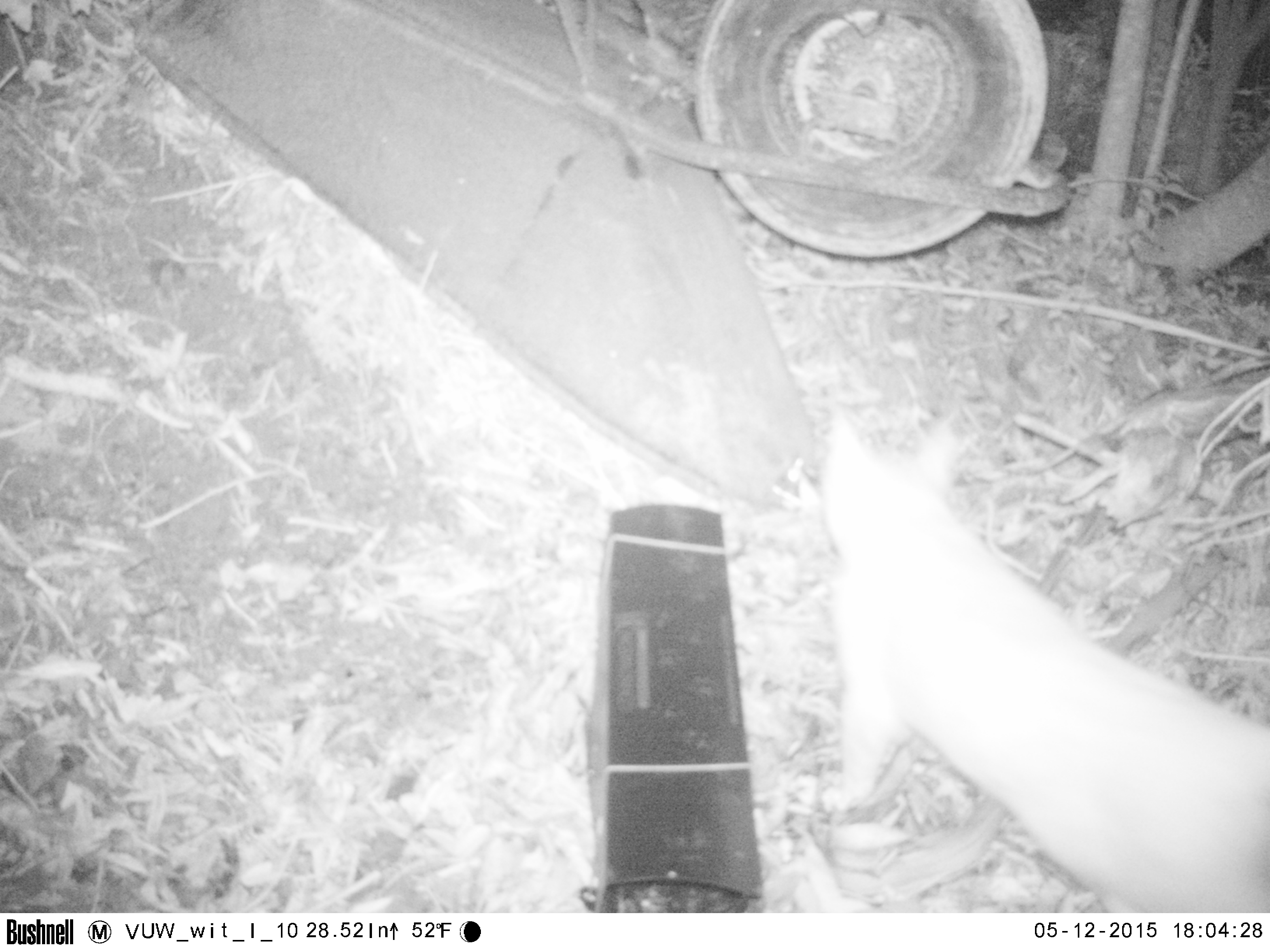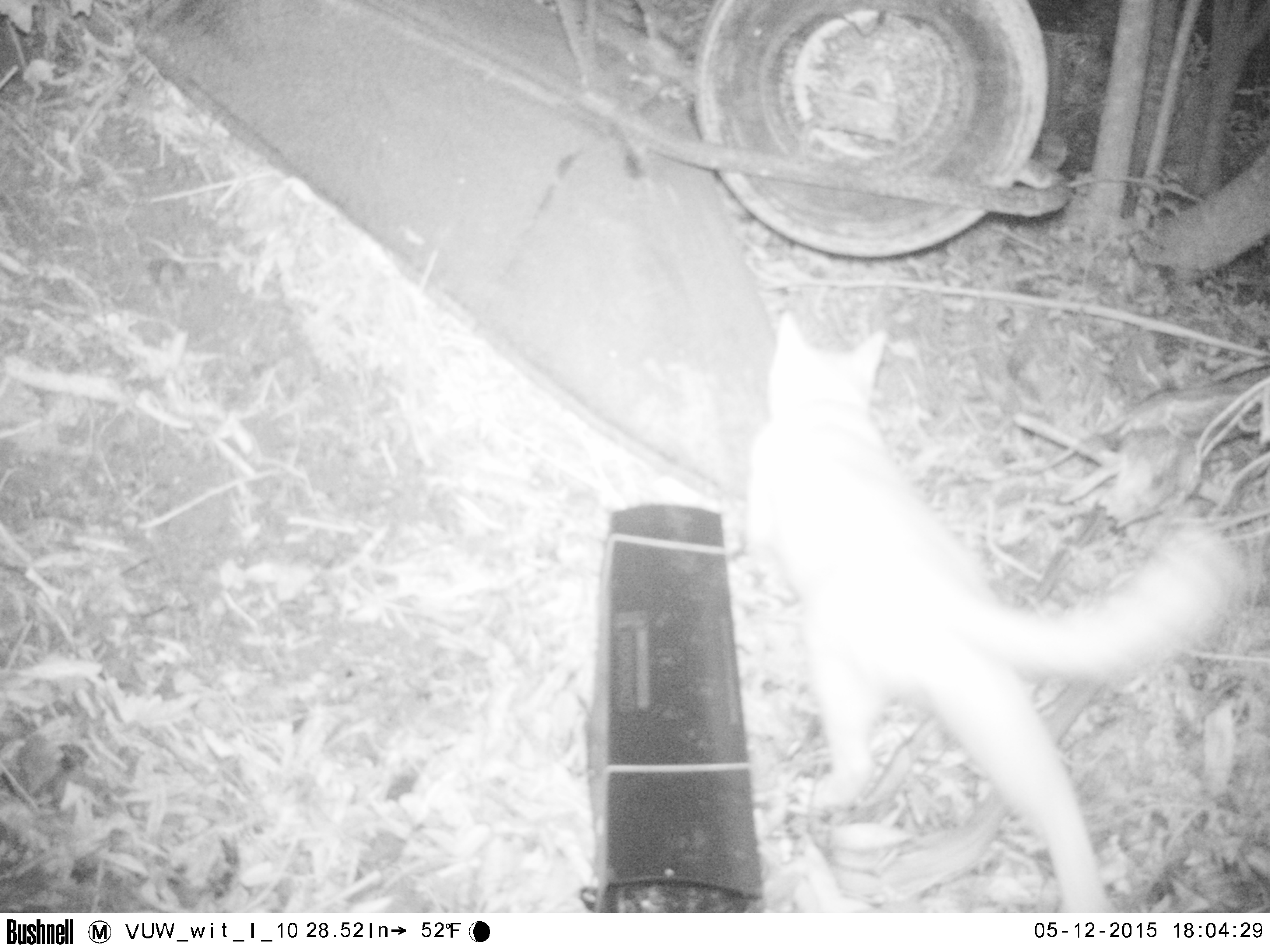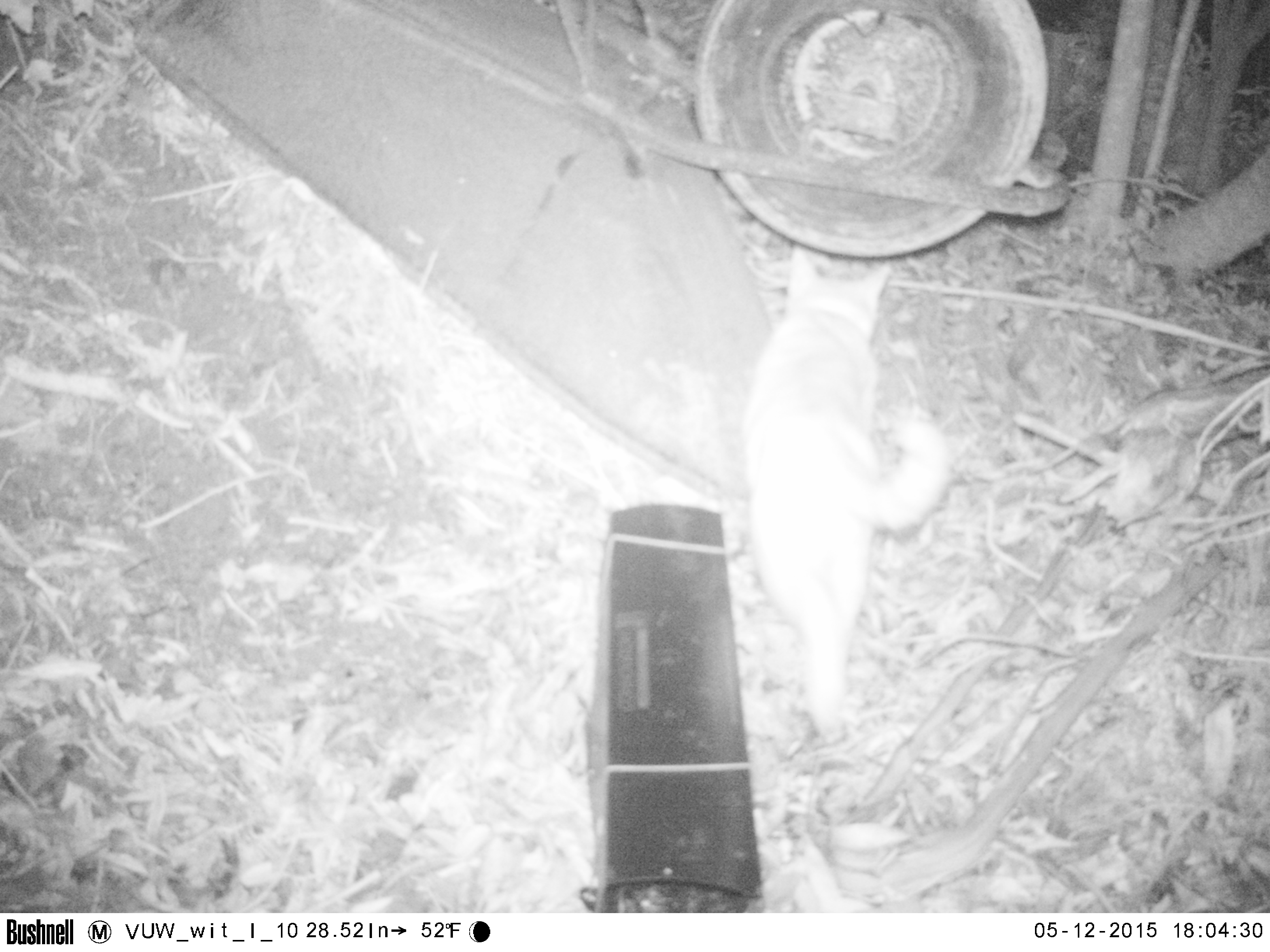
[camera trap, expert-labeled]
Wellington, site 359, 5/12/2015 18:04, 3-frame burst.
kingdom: Animalia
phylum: Chordata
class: Mammalia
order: Carnivora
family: Felidae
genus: Felis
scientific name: Felis catus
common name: cat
Cat (Felis catus).